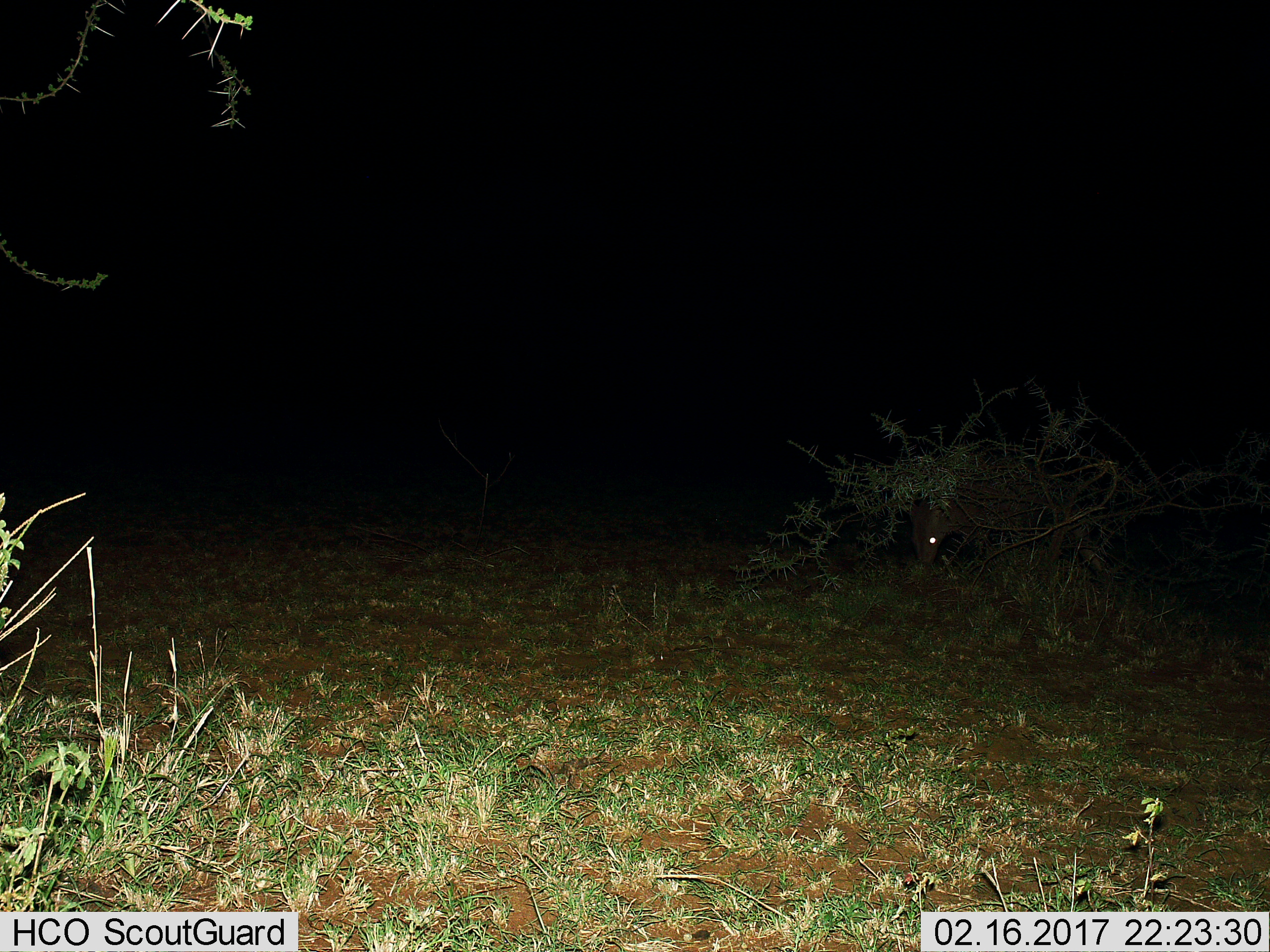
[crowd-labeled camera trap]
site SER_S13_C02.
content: unidentified animal